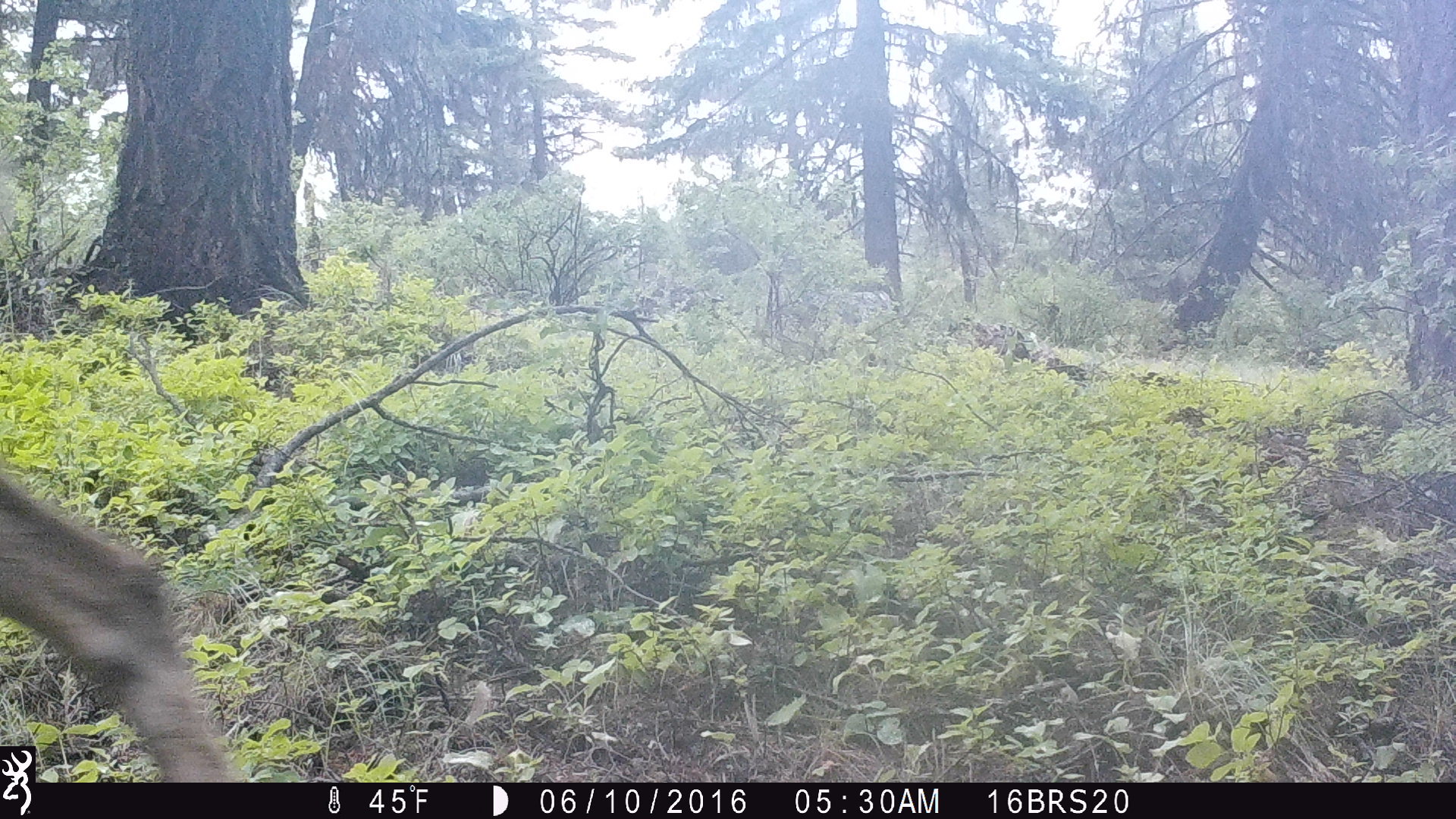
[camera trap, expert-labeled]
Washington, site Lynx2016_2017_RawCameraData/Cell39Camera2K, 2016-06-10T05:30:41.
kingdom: Animalia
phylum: Chordata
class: Mammalia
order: Artiodactyla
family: Cervidae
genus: Odocoileus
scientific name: Odocoileus hemionus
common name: mule deer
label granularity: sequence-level